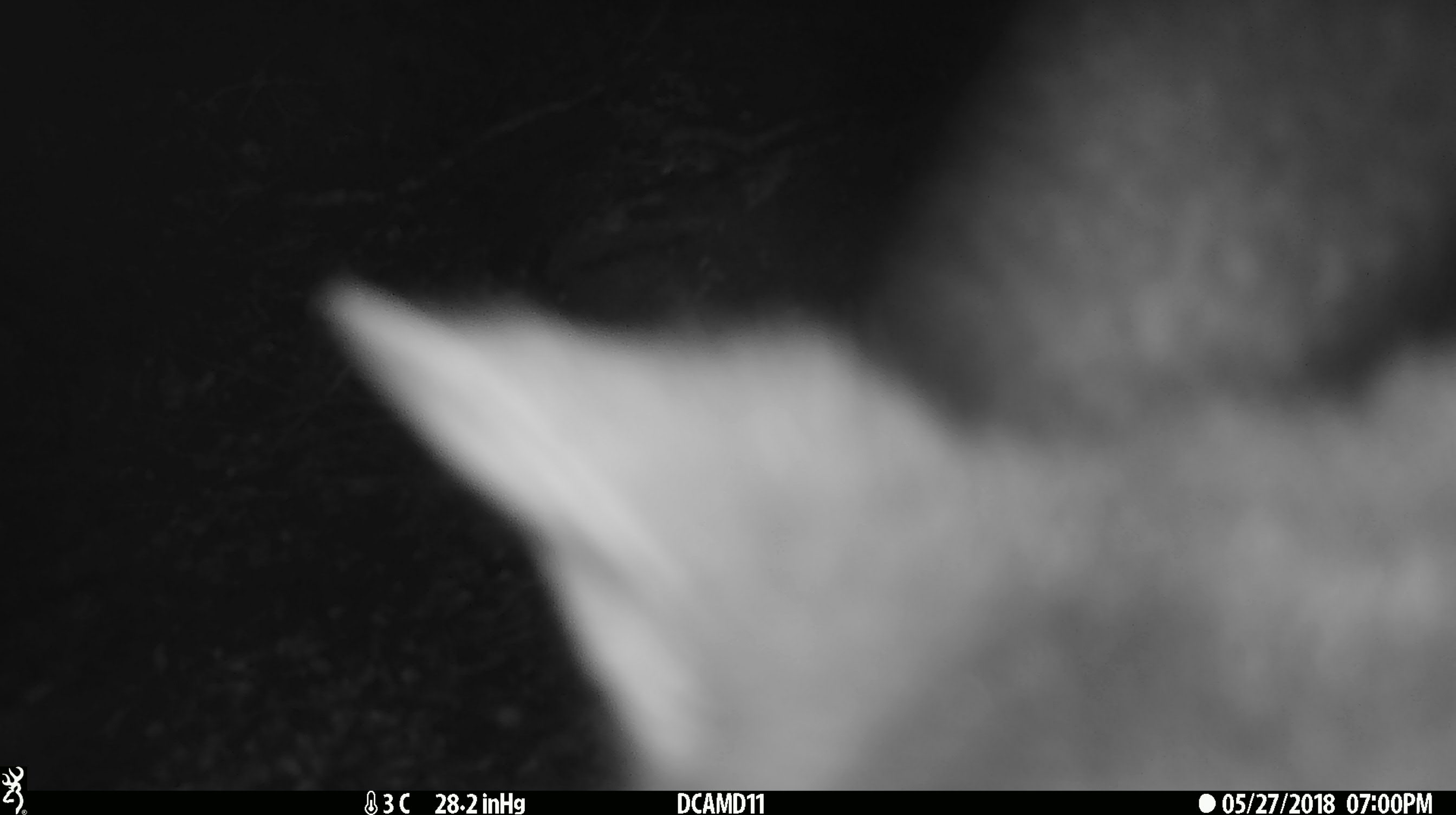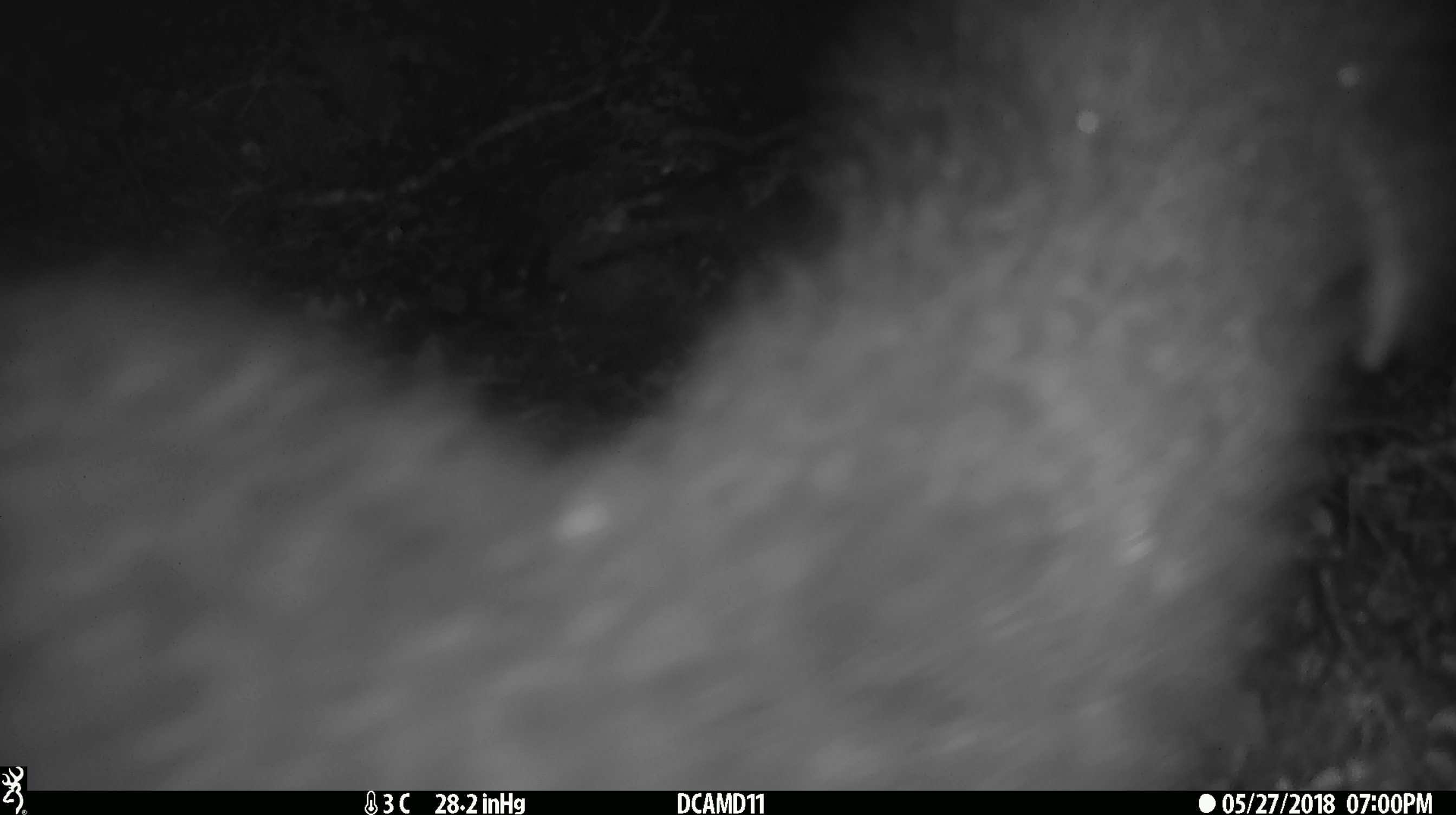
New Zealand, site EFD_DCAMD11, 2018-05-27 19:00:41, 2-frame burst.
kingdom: Animalia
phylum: Chordata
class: Mammalia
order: Diprotodontia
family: Phalangeridae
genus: Trichosurus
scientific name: Trichosurus vulpecula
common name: common brushtail possum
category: possum